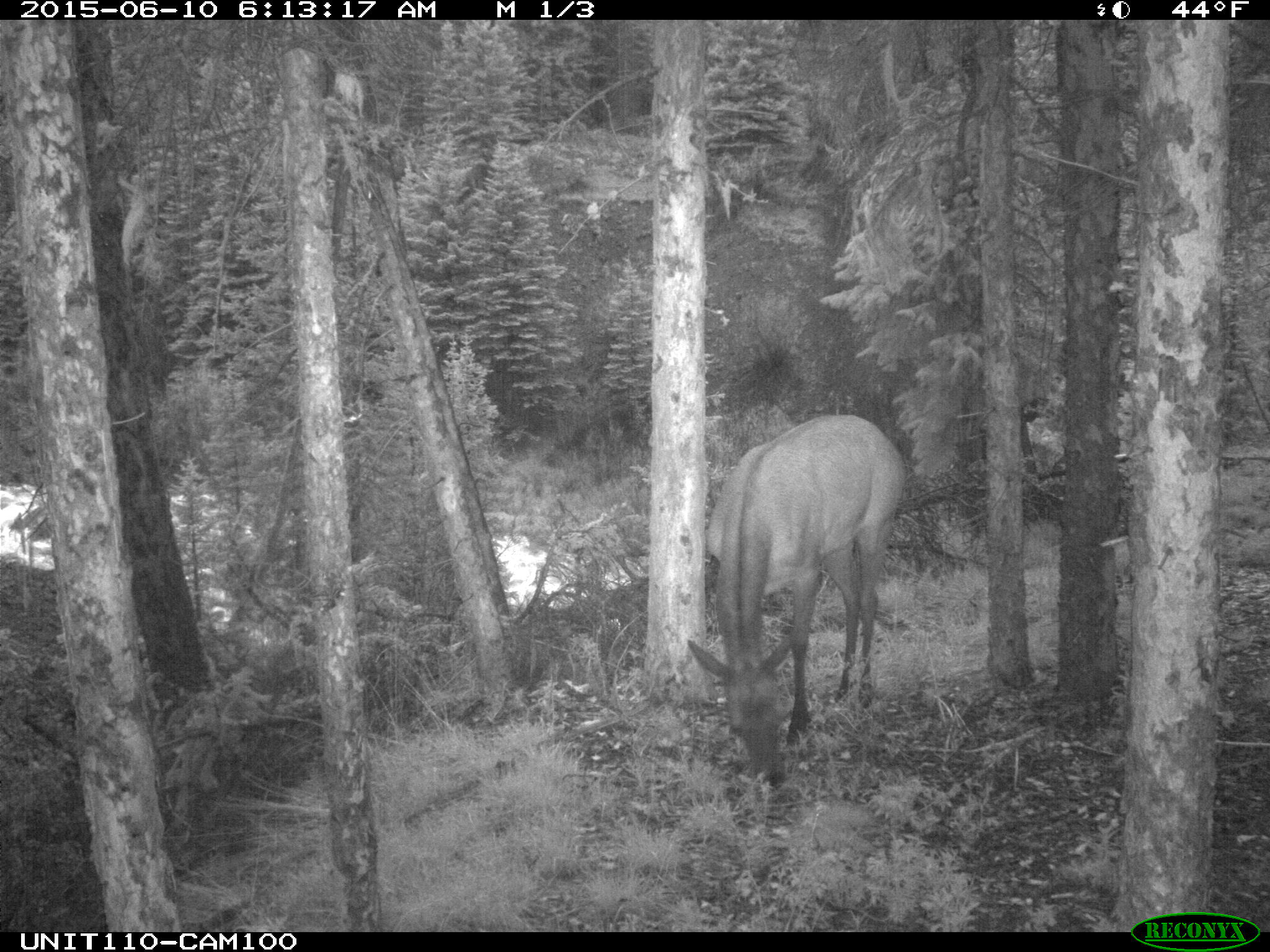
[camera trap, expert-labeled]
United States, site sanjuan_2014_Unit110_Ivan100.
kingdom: Animalia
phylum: Chordata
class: Mammalia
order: Artiodactyla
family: Cervidae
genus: Cervus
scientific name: Cervus elaphus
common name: red deer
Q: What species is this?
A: Cervus elaphus (red deer).